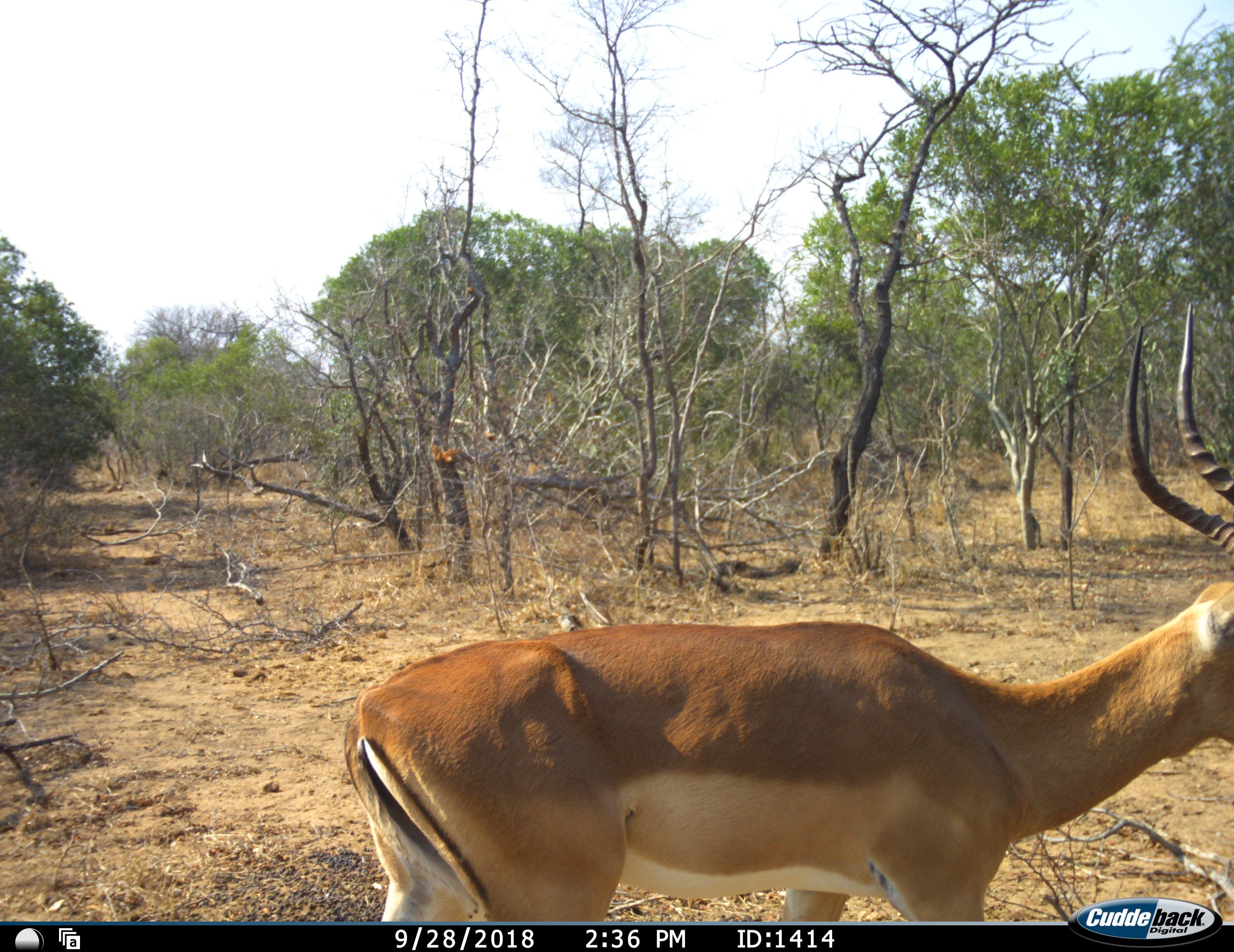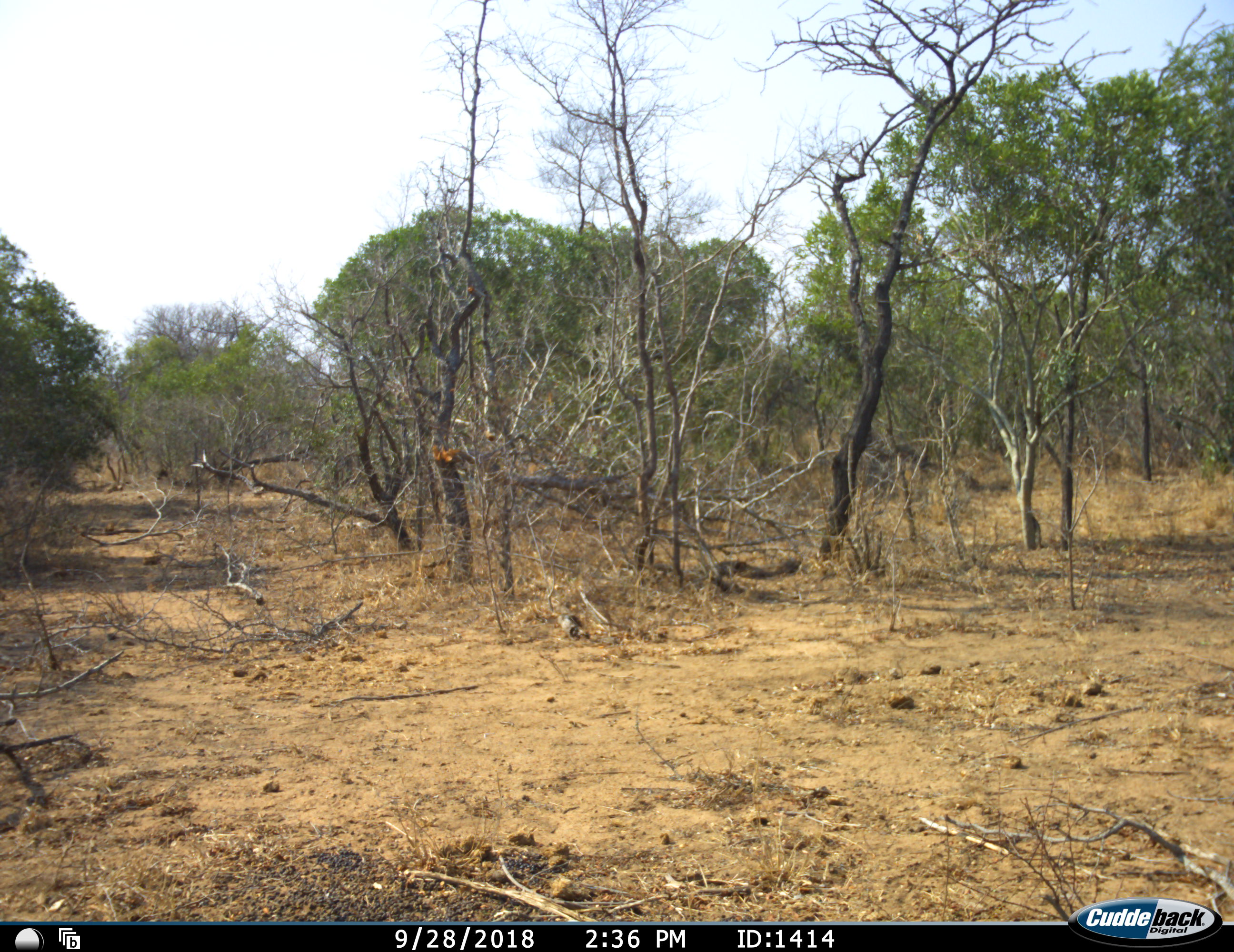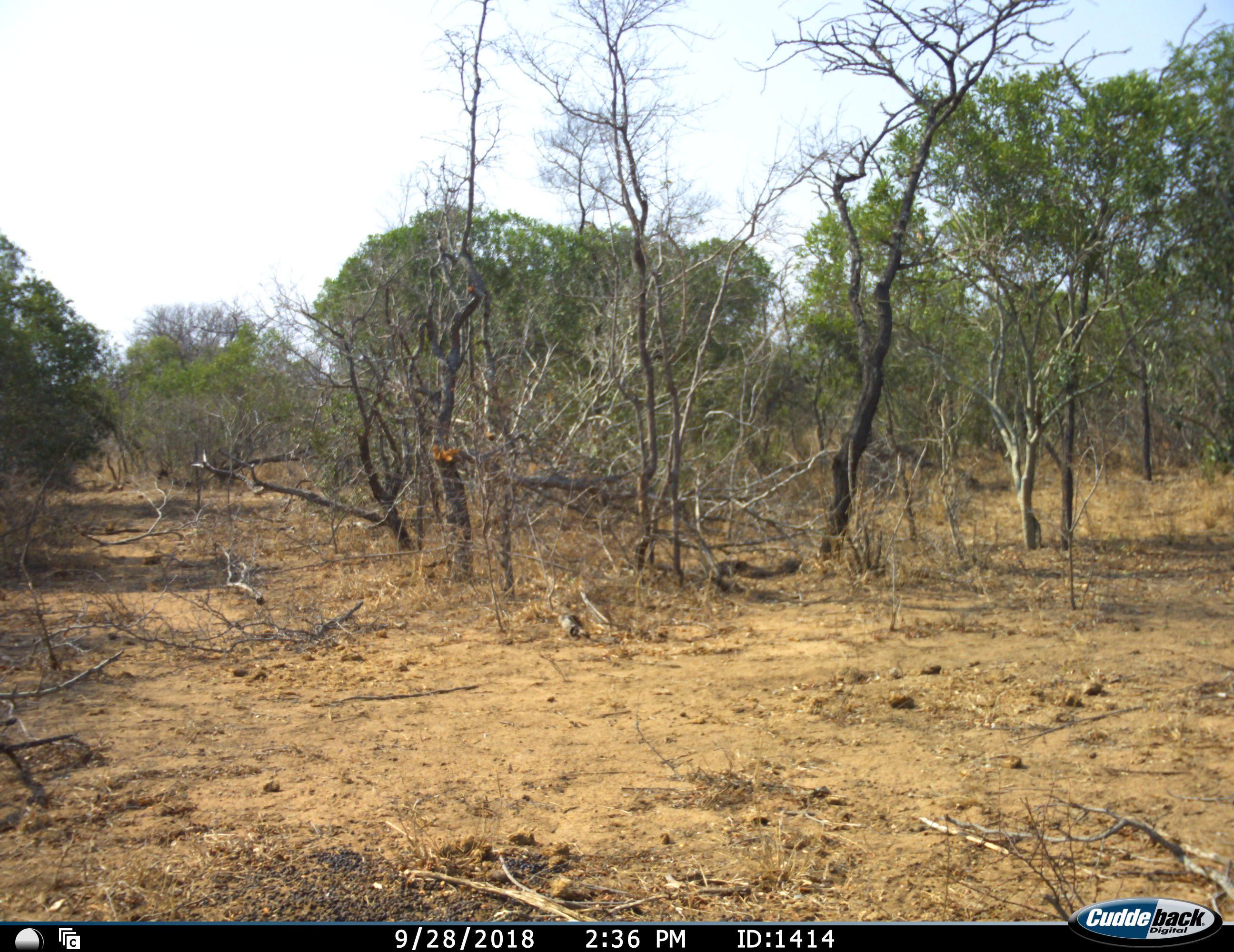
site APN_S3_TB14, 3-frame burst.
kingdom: Animalia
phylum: Chordata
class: Mammalia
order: Artiodactyla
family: Bovidae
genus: Aepyceros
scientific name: Aepyceros melampus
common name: impala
Impala (Aepyceros melampus), count 1. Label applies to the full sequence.